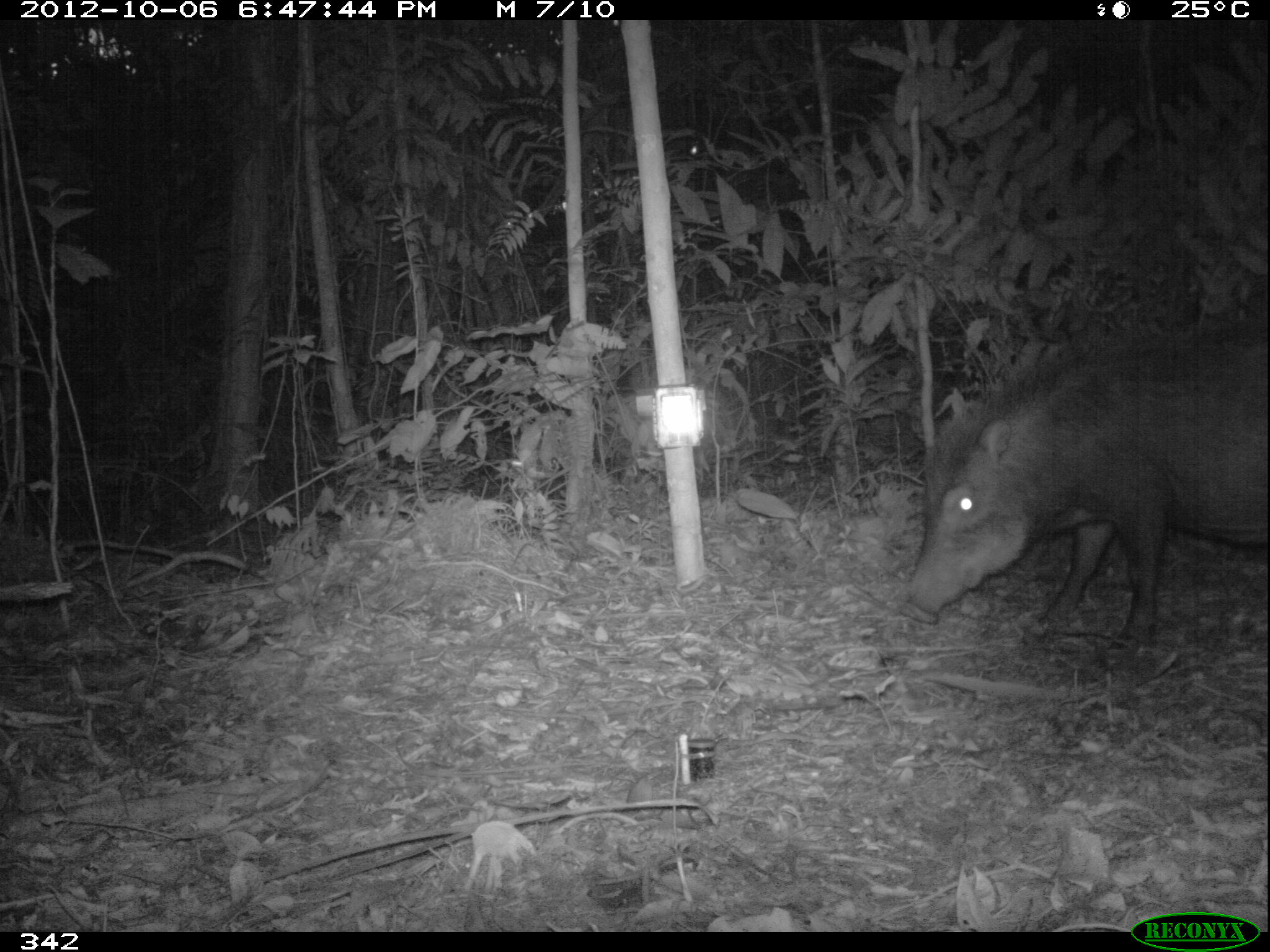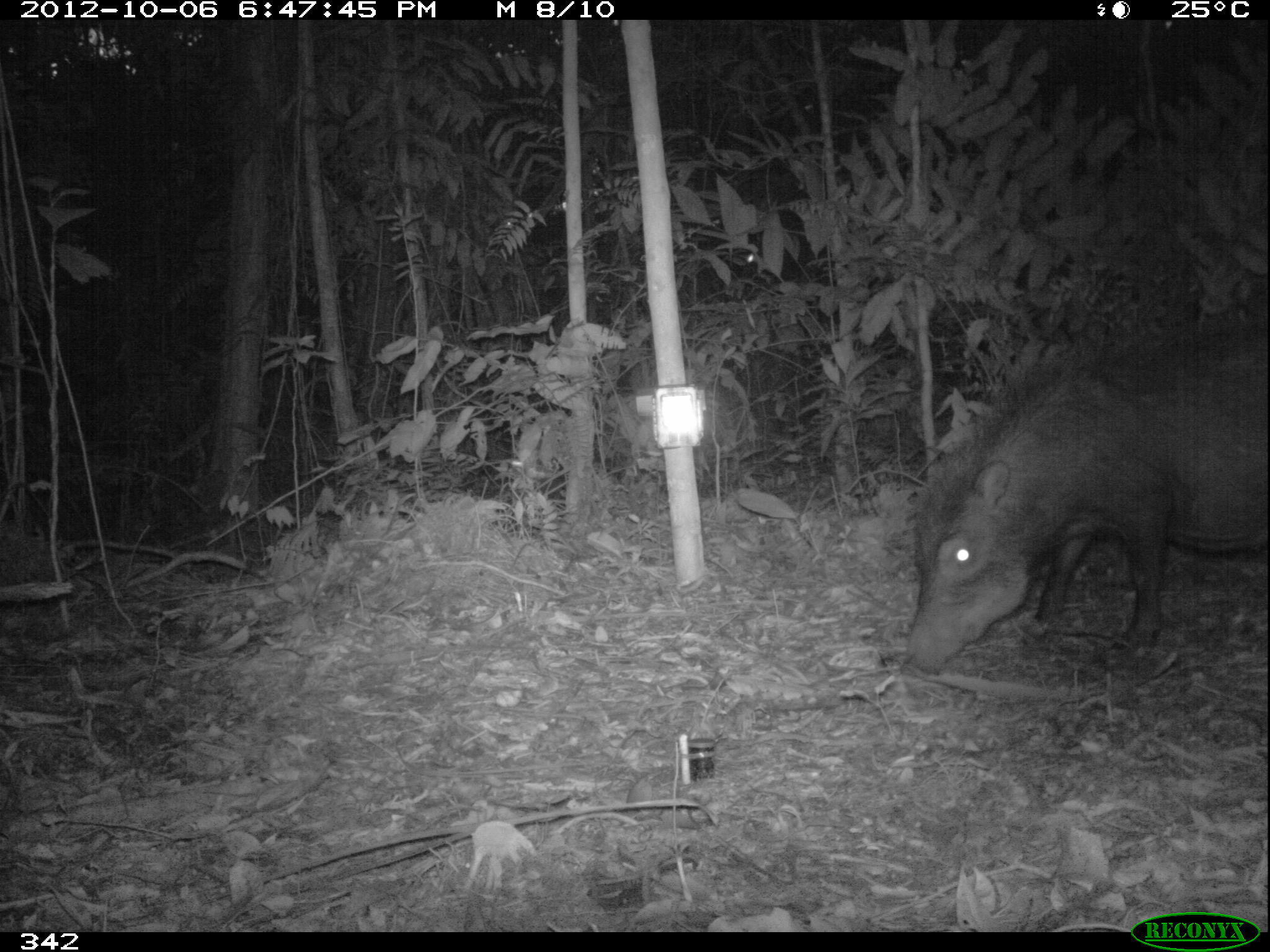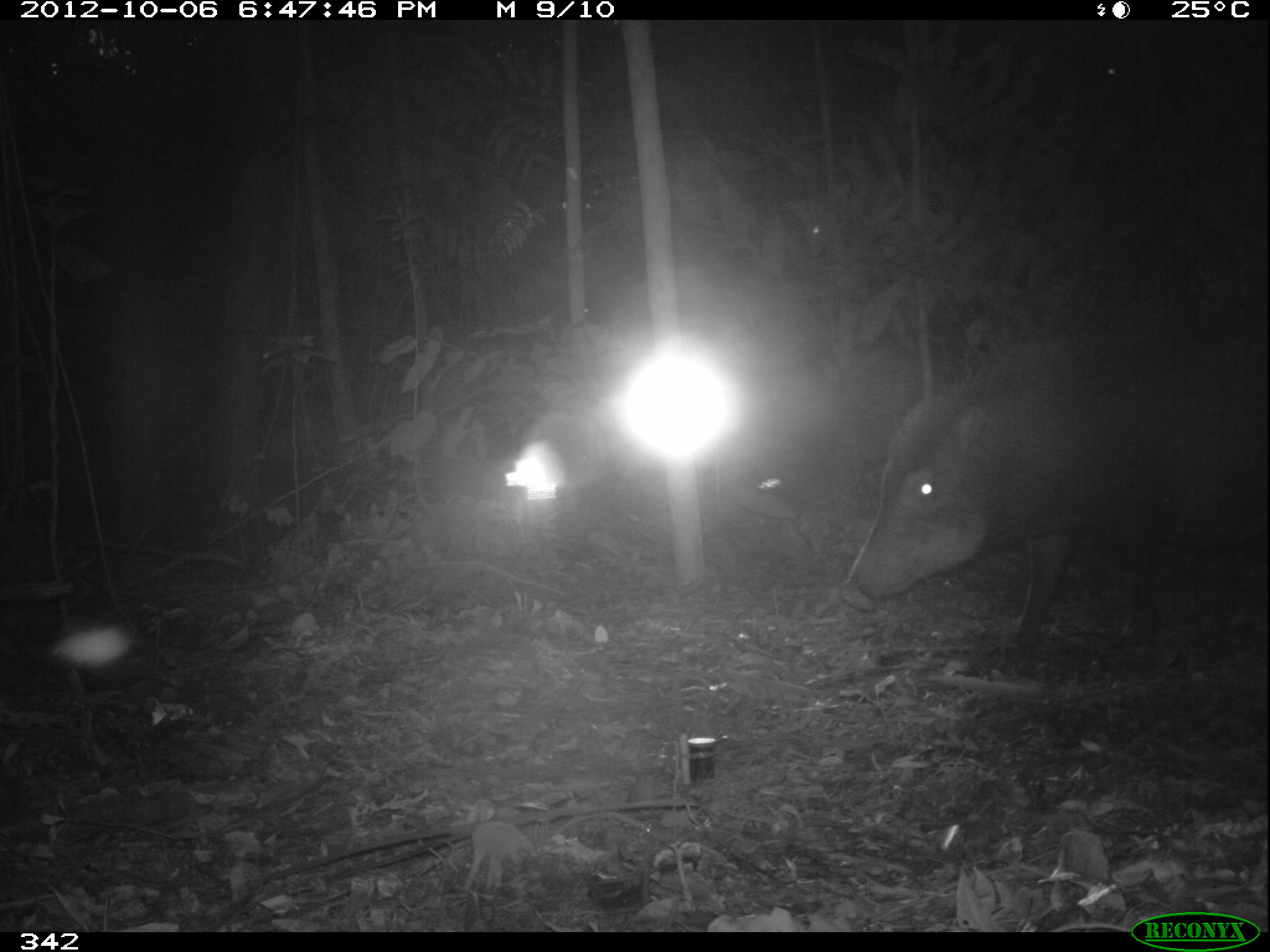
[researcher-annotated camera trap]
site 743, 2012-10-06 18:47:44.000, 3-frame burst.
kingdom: Animalia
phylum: Chordata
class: Mammalia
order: Artiodactyla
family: Tayassuidae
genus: Tayassu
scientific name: Tayassu pecari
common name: white-lipped peccary